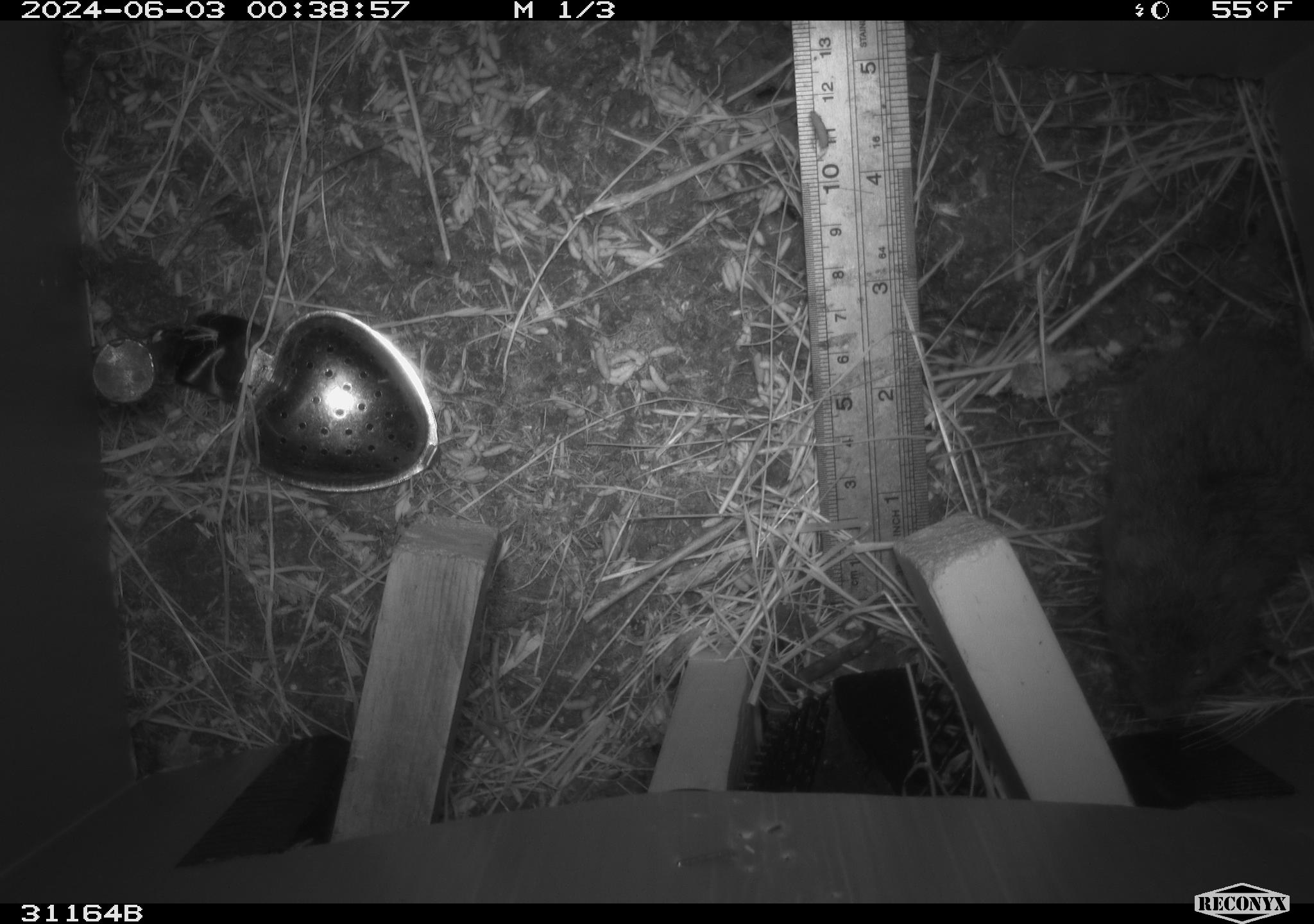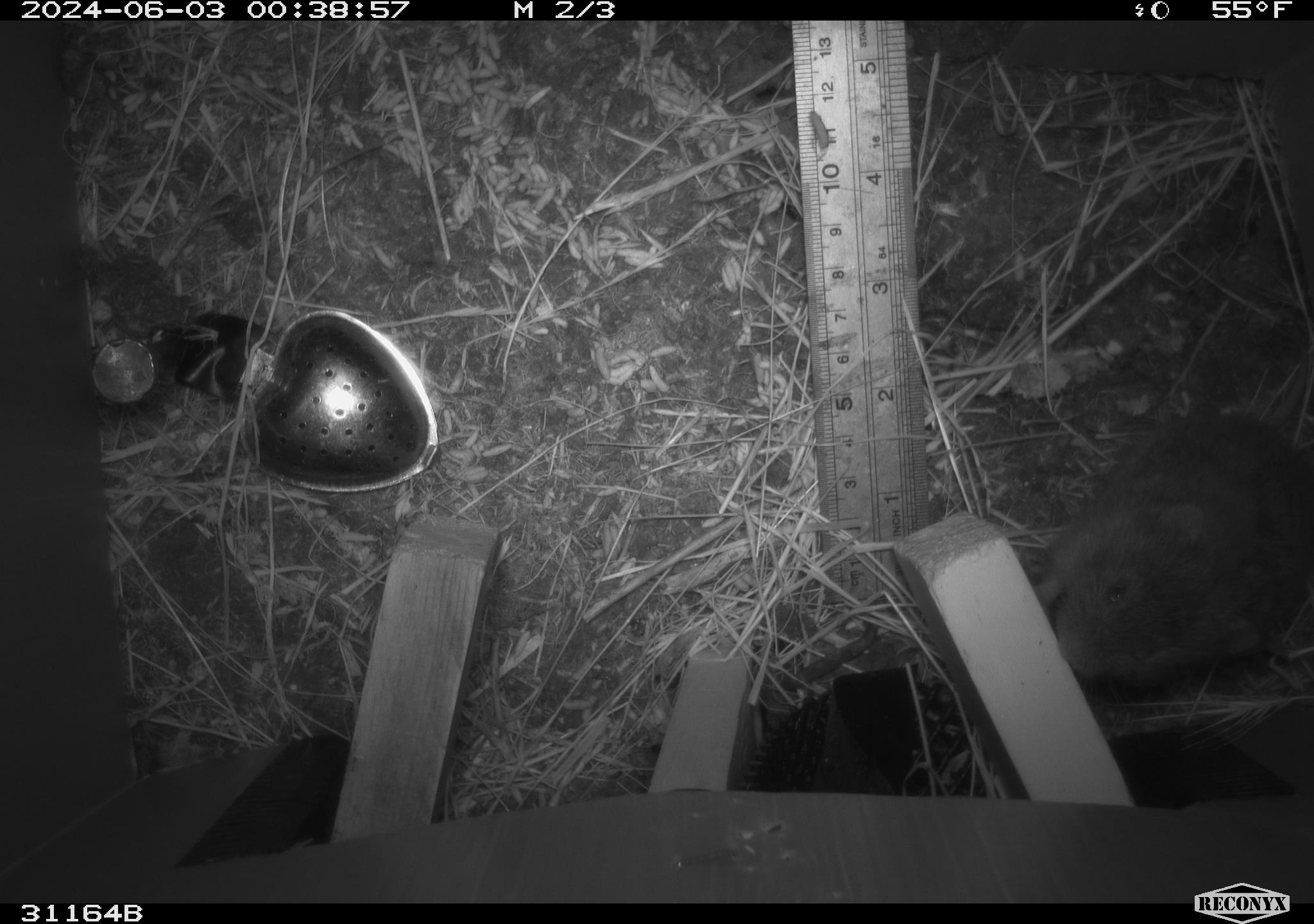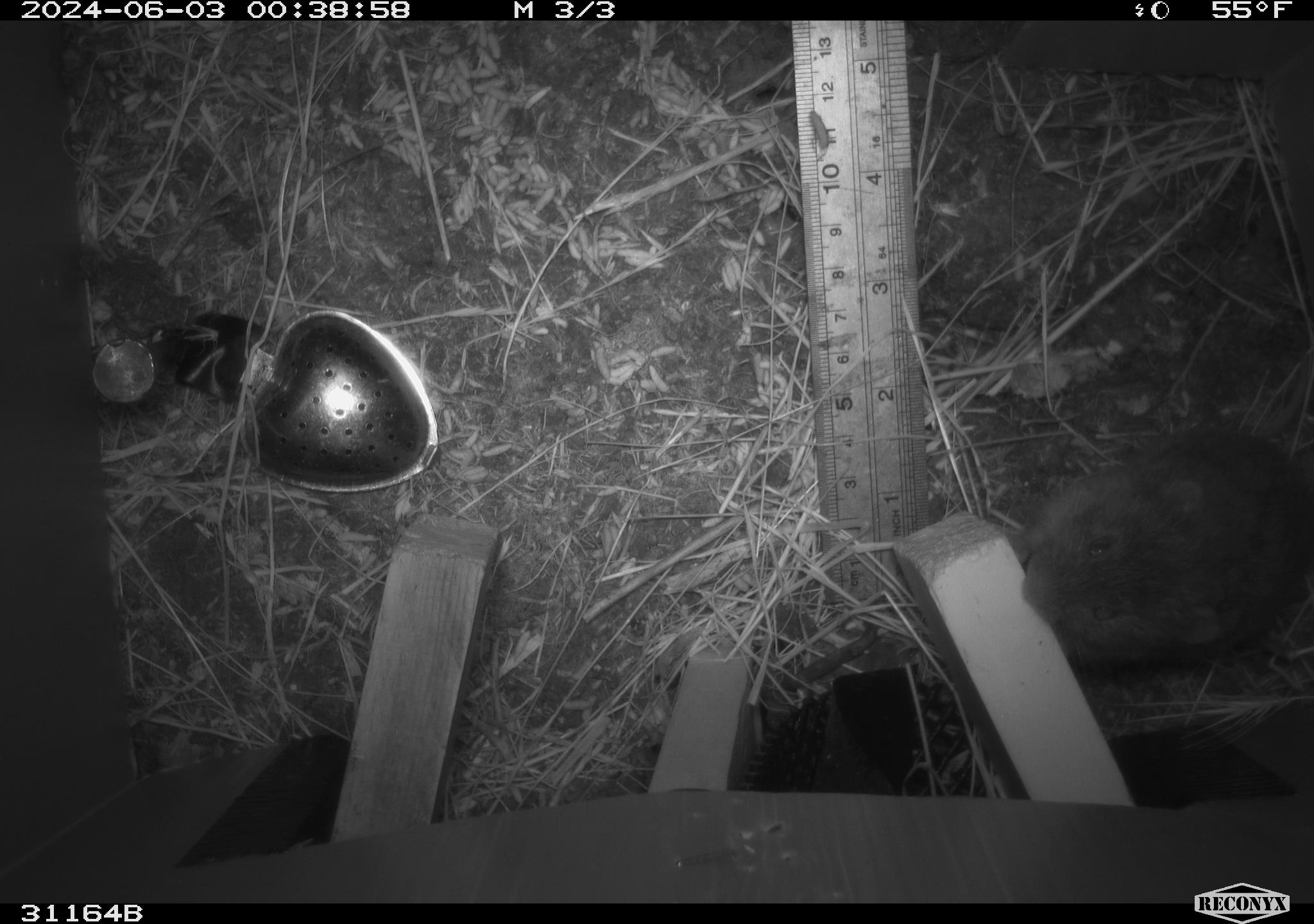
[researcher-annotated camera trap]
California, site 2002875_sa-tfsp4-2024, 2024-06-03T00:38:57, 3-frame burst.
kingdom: Animalia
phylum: Chordata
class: Mammalia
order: Rodentia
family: Cricetidae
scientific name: Arvicolinae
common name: voles, lemmings, and muskrats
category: arvicolinae subfamily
Arvicolinae subfamily (voles, lemmings, and muskrats) (Arvicolinae).